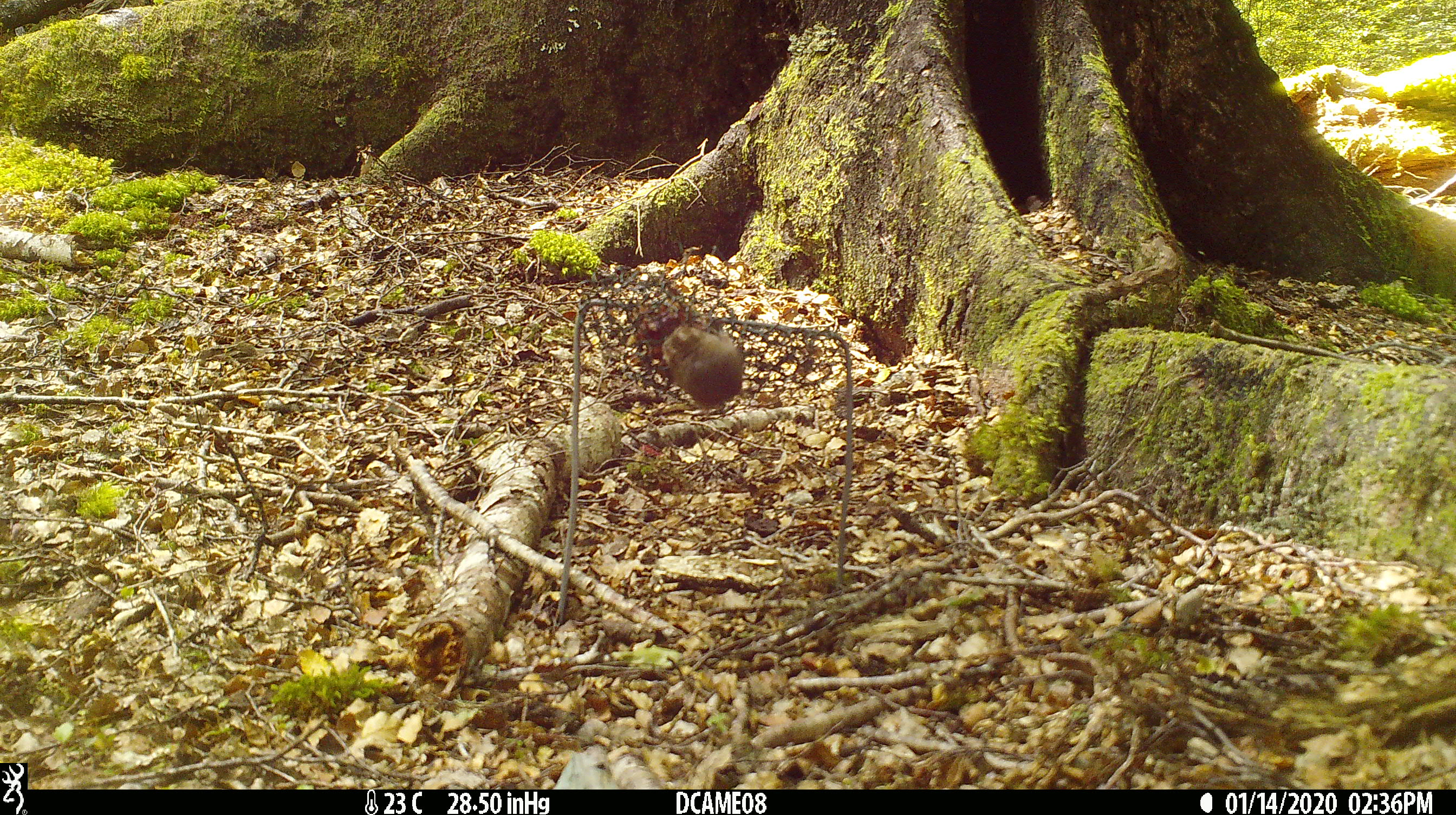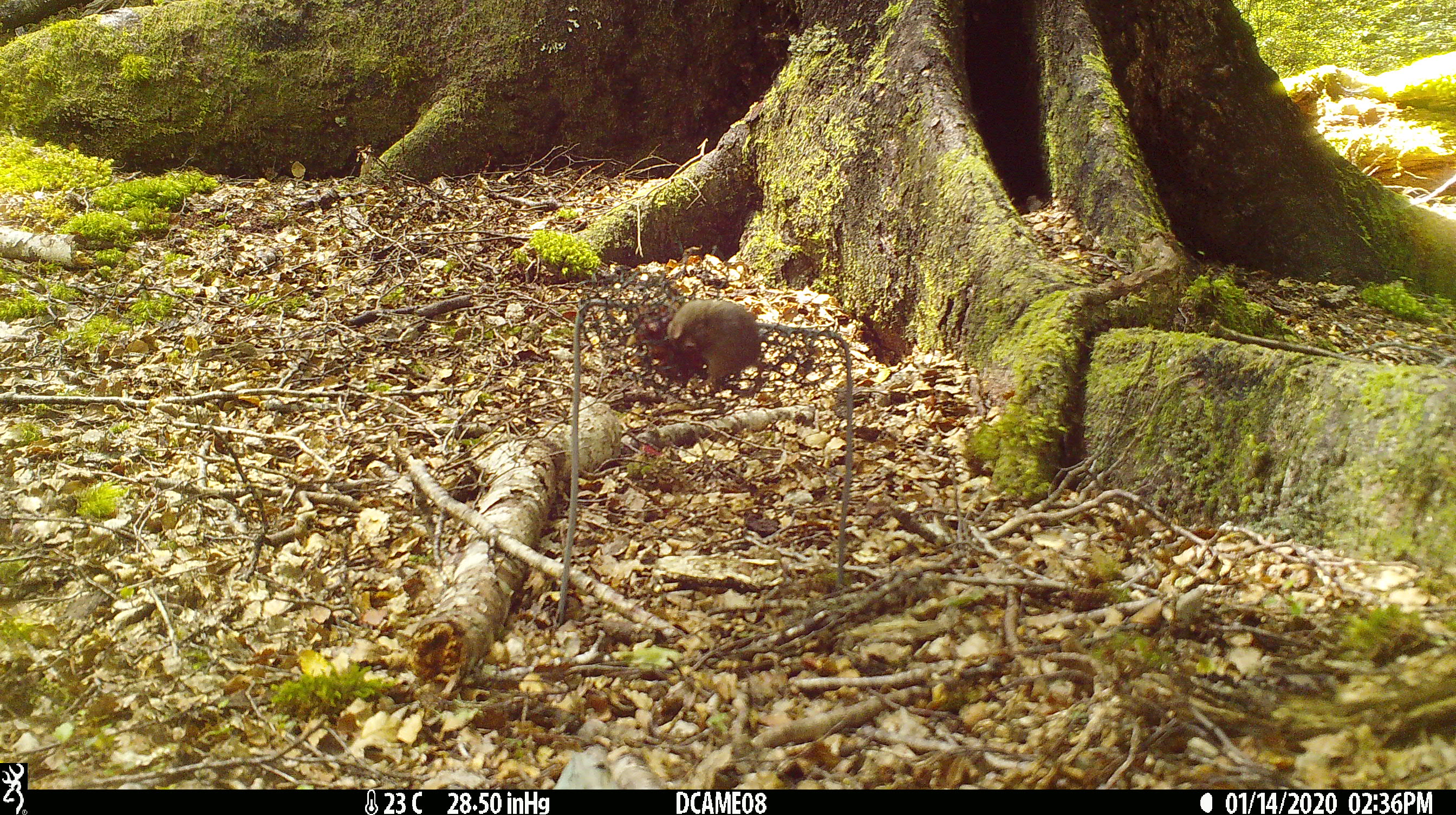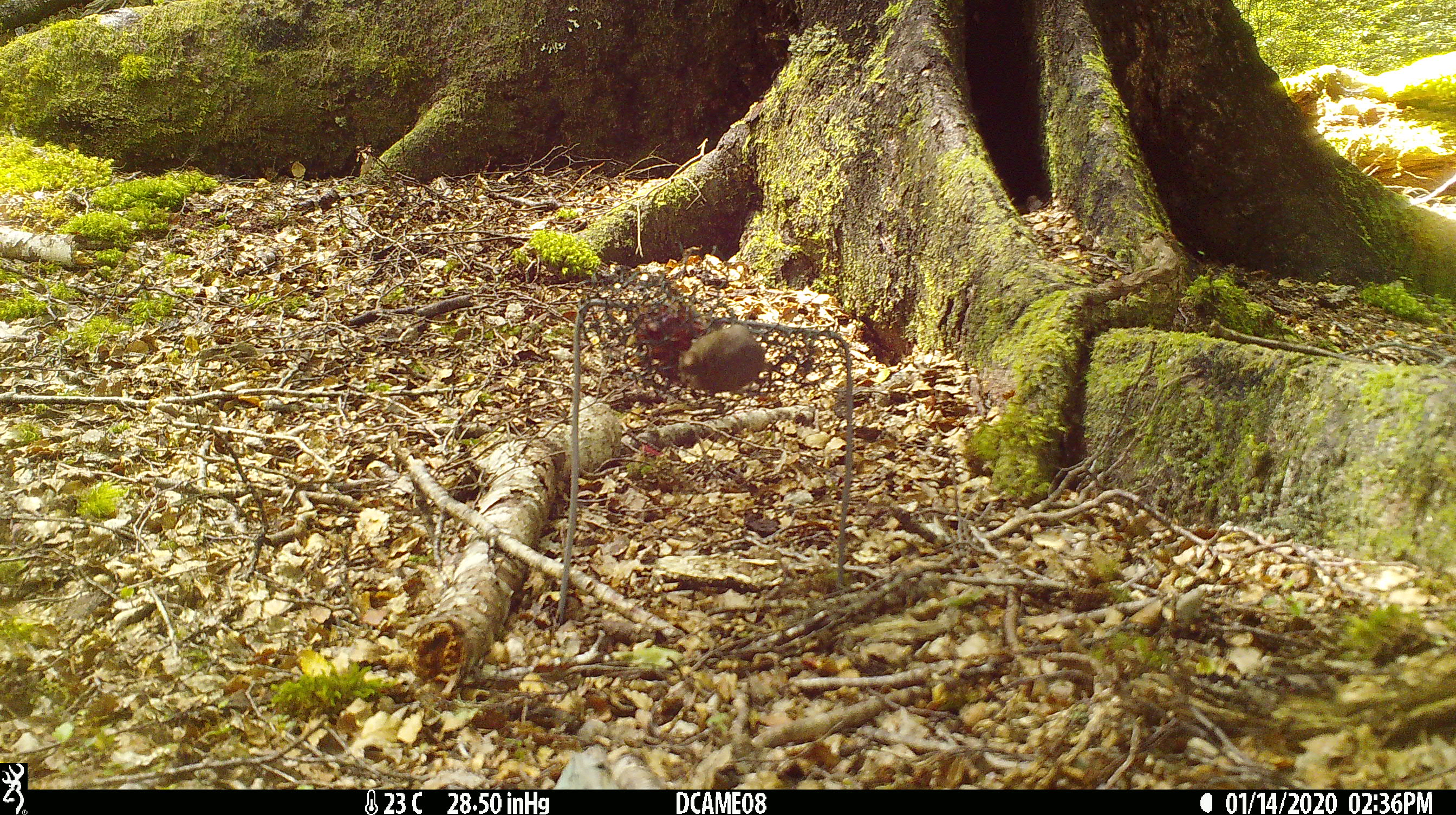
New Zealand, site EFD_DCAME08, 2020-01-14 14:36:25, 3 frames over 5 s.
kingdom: Animalia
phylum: Chordata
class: Mammalia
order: Rodentia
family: Muridae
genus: Mus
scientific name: Mus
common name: mouse